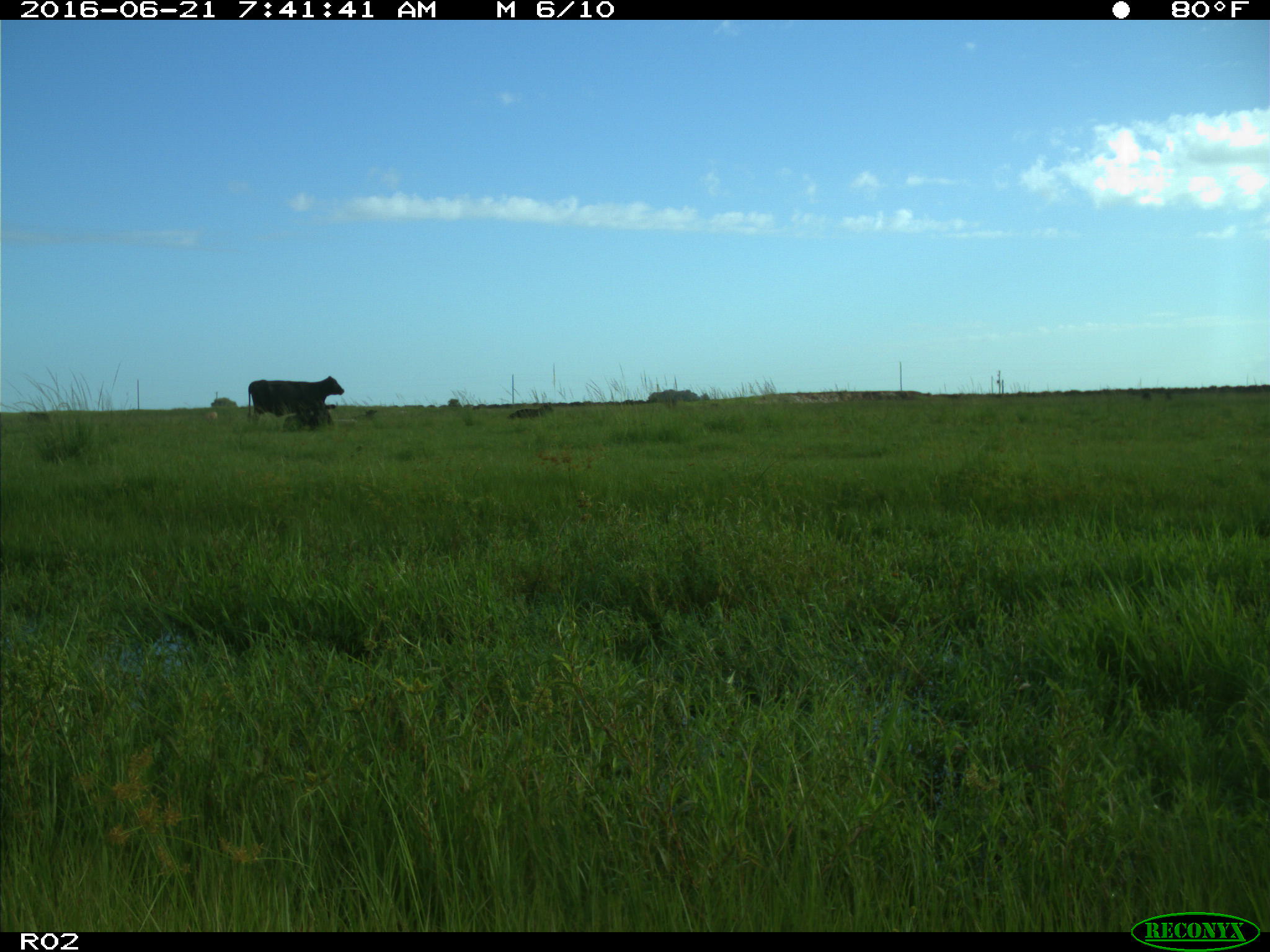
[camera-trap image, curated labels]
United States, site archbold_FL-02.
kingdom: Animalia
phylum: Chordata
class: Mammalia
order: Artiodactyla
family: Bovidae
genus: Bos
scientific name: Bos taurus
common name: domestic cow